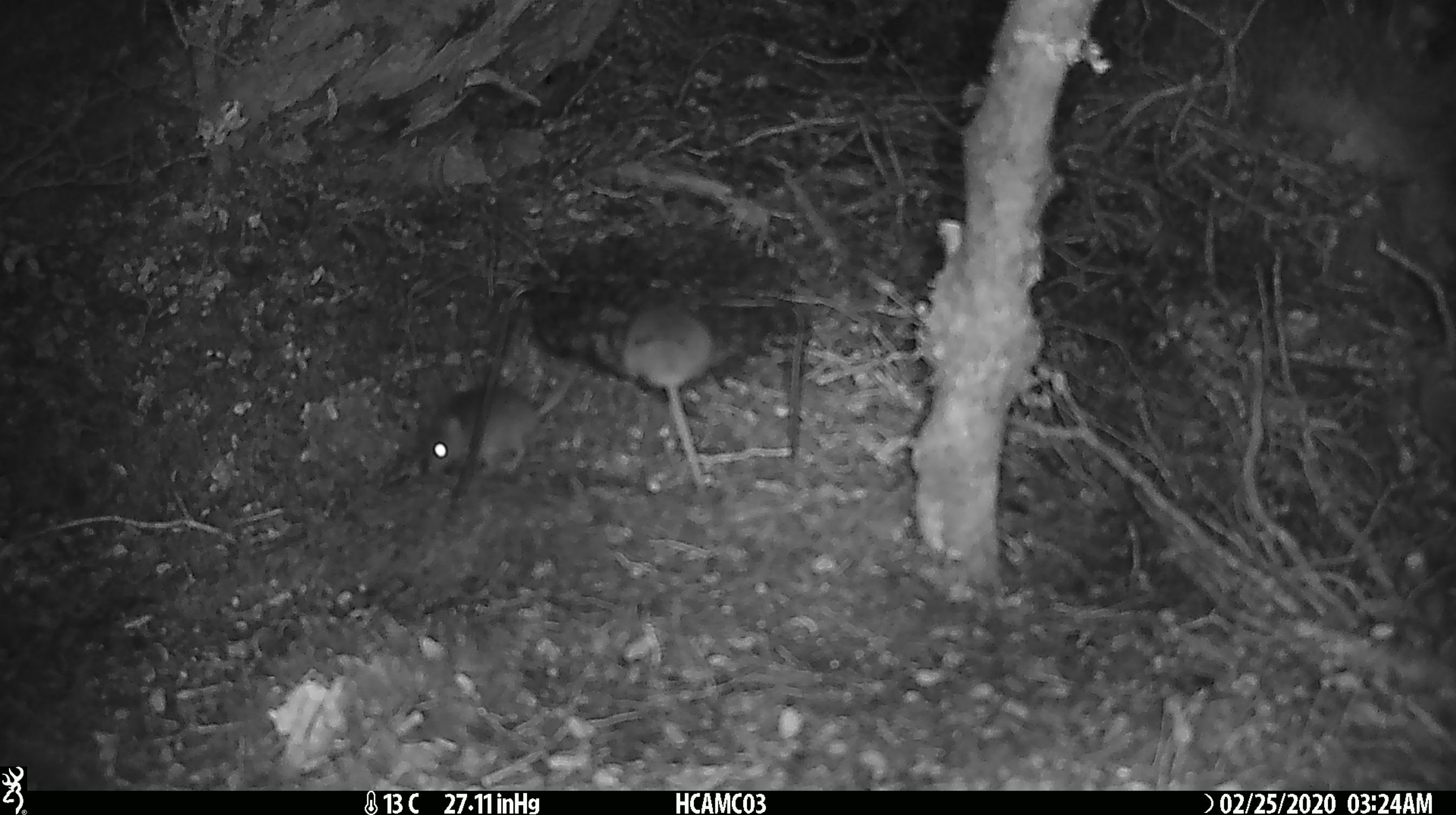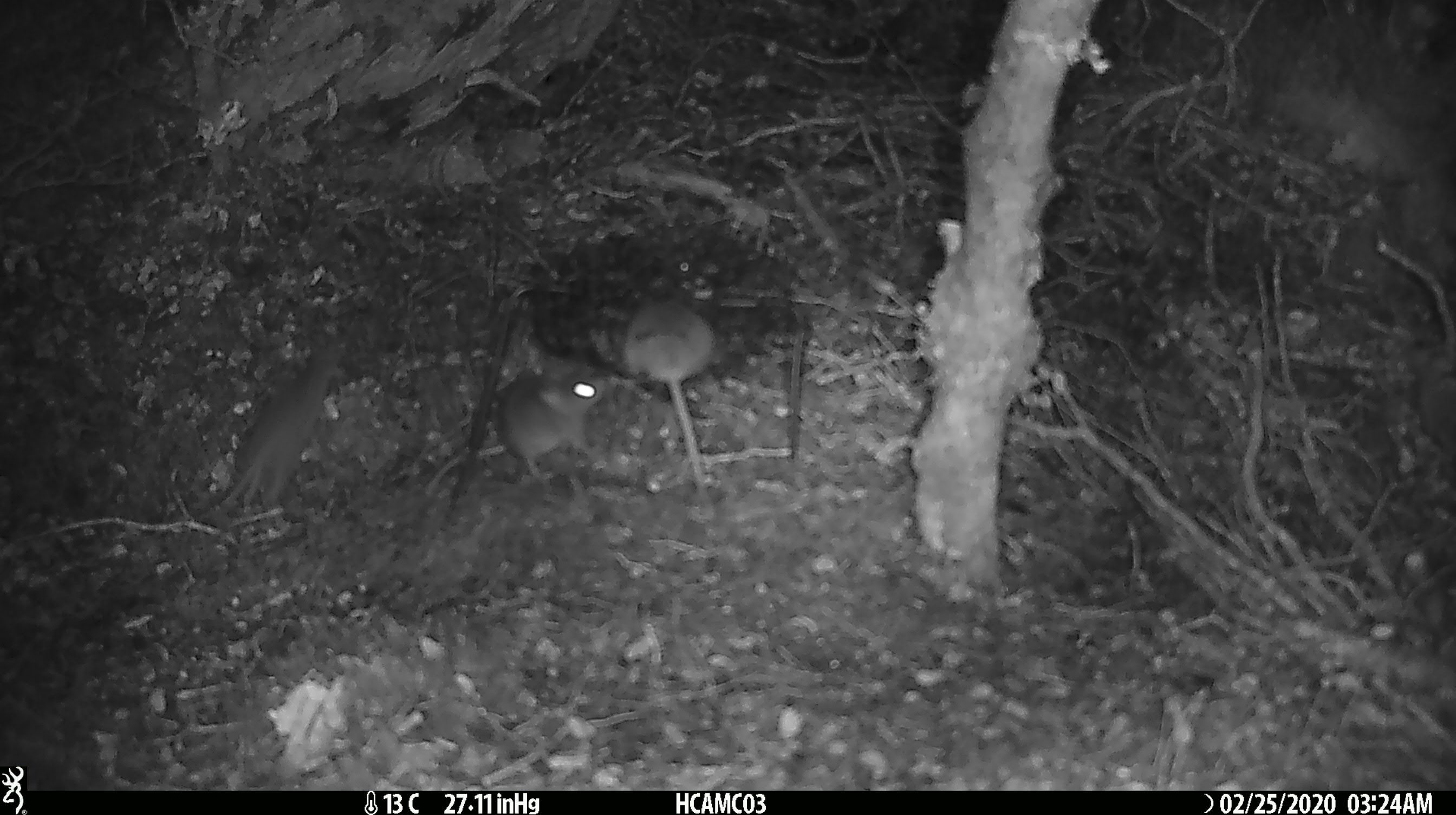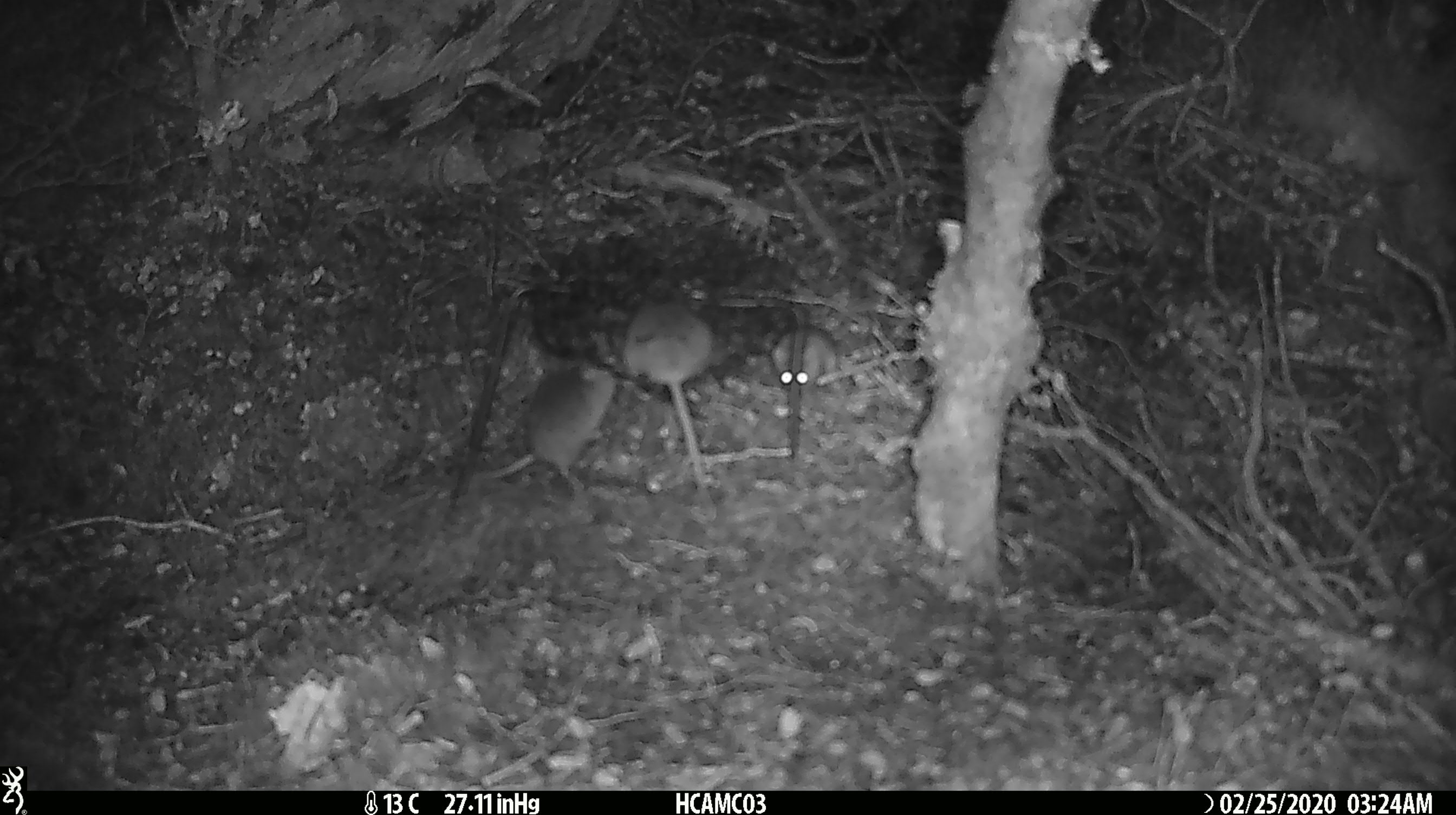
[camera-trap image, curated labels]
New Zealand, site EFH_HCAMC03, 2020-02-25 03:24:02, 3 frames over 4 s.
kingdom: Animalia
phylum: Chordata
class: Mammalia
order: Rodentia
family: Muridae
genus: Mus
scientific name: Mus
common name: mouse